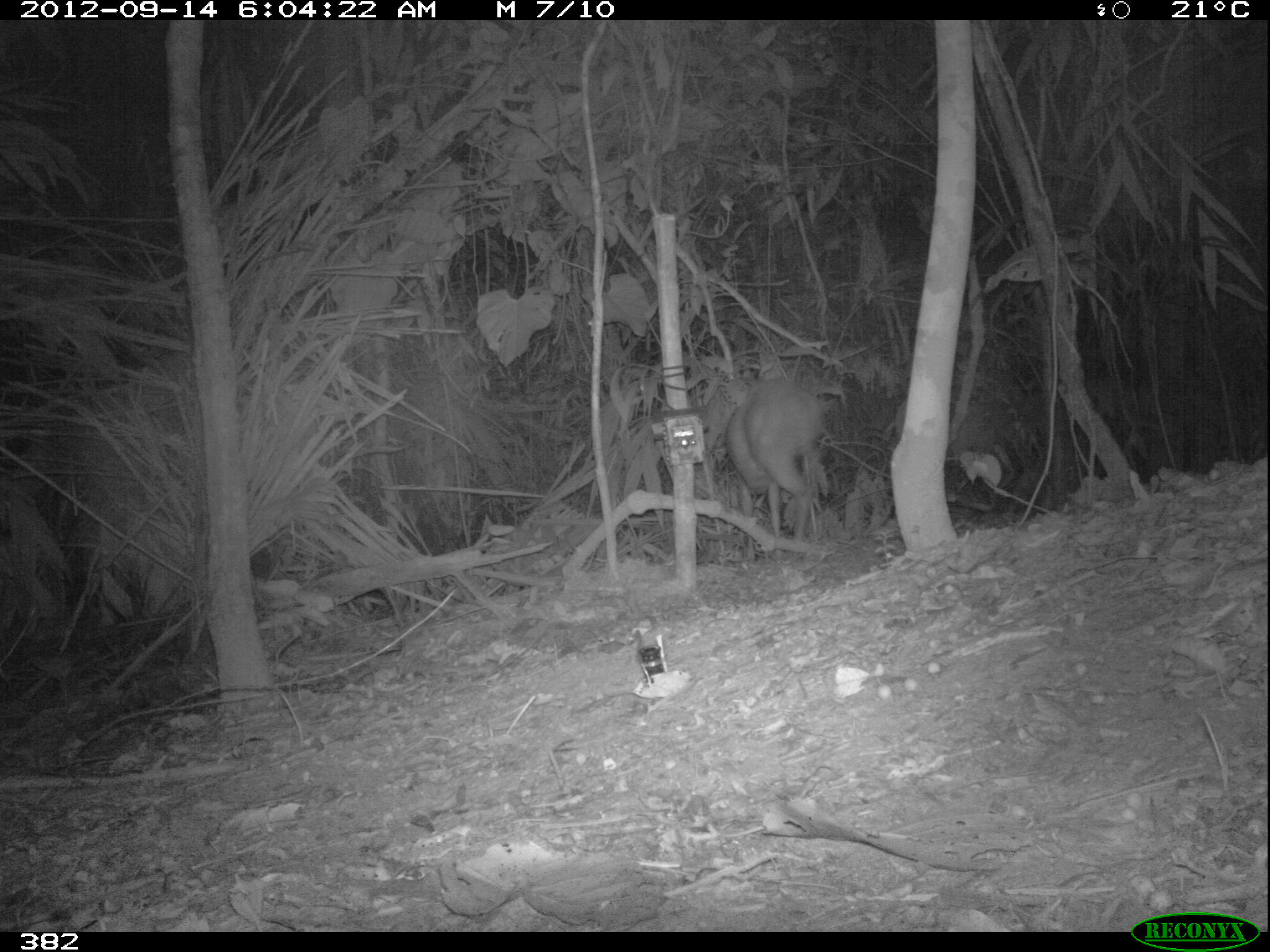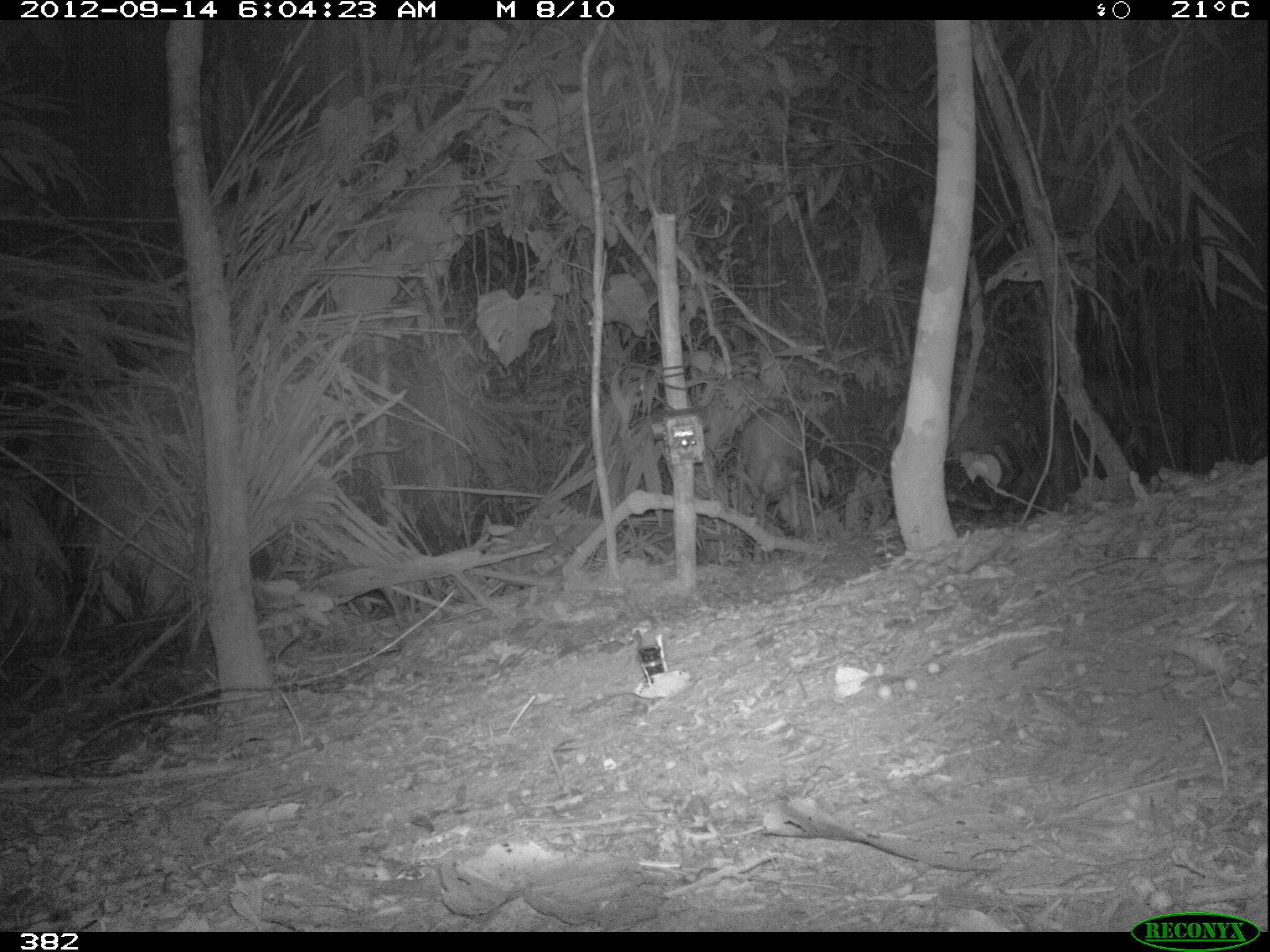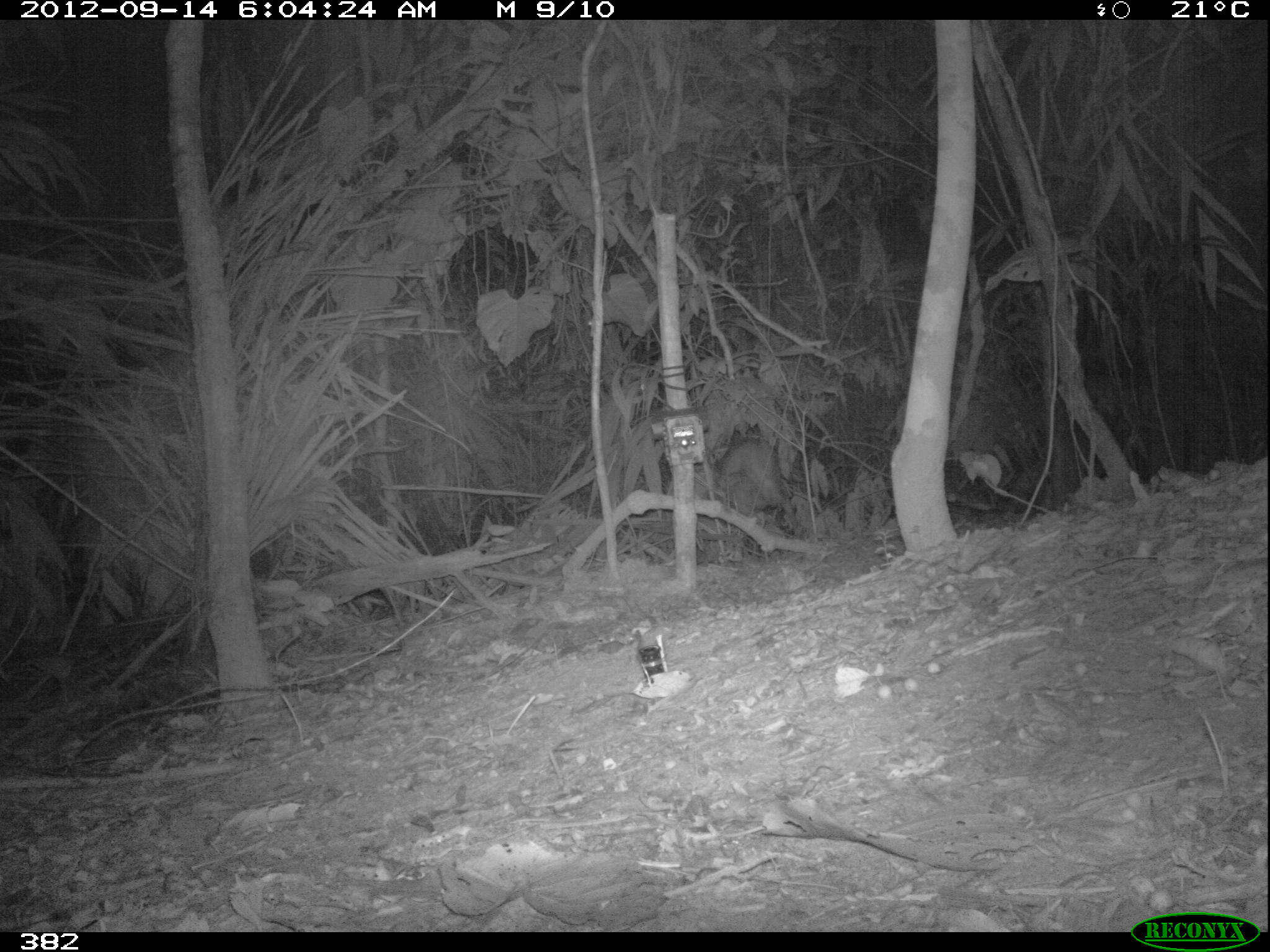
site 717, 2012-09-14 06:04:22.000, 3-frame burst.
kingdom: Animalia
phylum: Chordata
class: Mammalia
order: Artiodactyla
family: Cervidae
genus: Mazama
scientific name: Mazama americana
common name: red brocket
Mazama americana (red brocket).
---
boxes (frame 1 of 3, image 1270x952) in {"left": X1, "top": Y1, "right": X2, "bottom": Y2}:
mazama americana: {"left": 723, "top": 379, "right": 823, "bottom": 537}